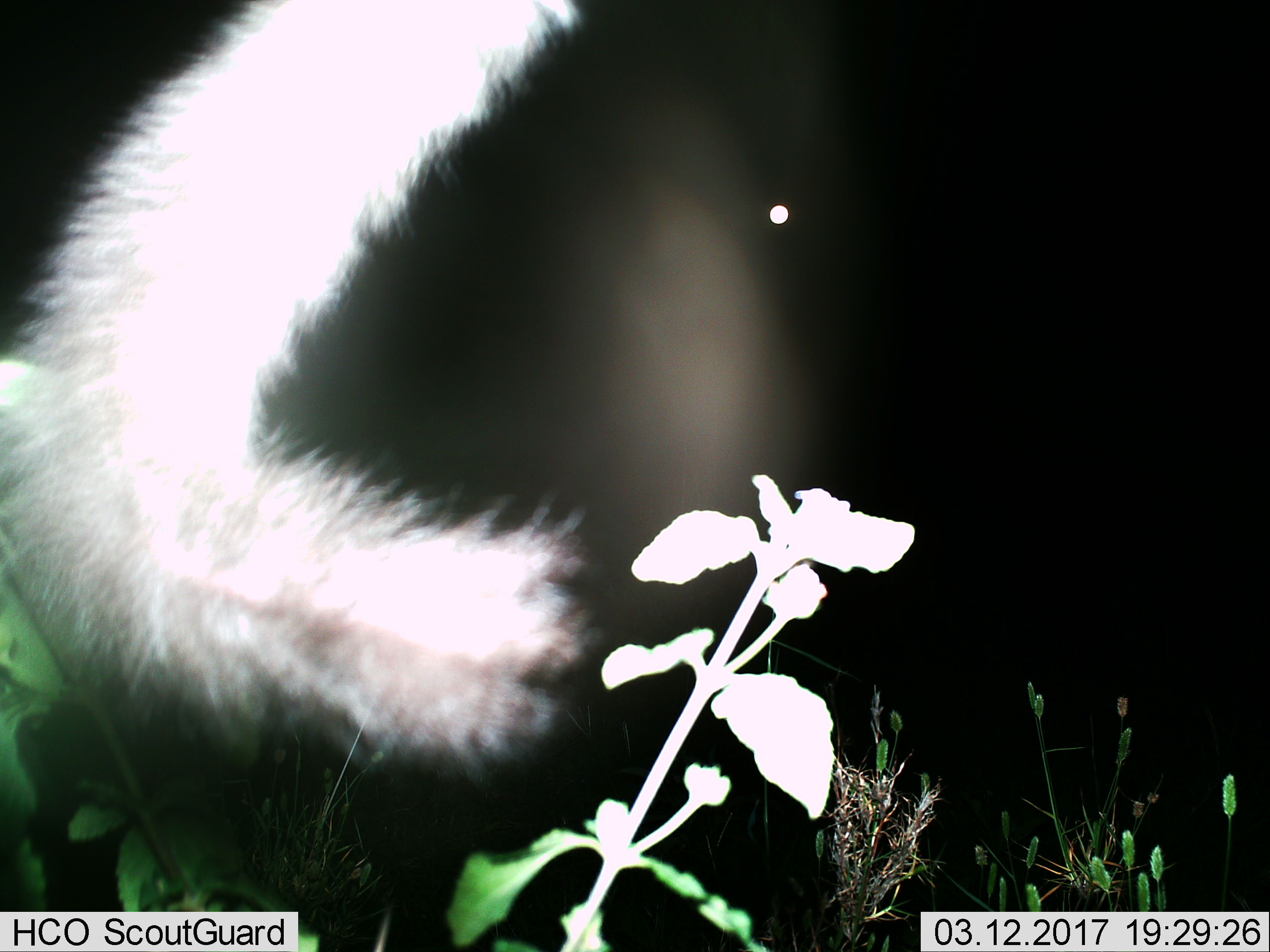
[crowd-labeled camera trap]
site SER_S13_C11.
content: unidentified animal